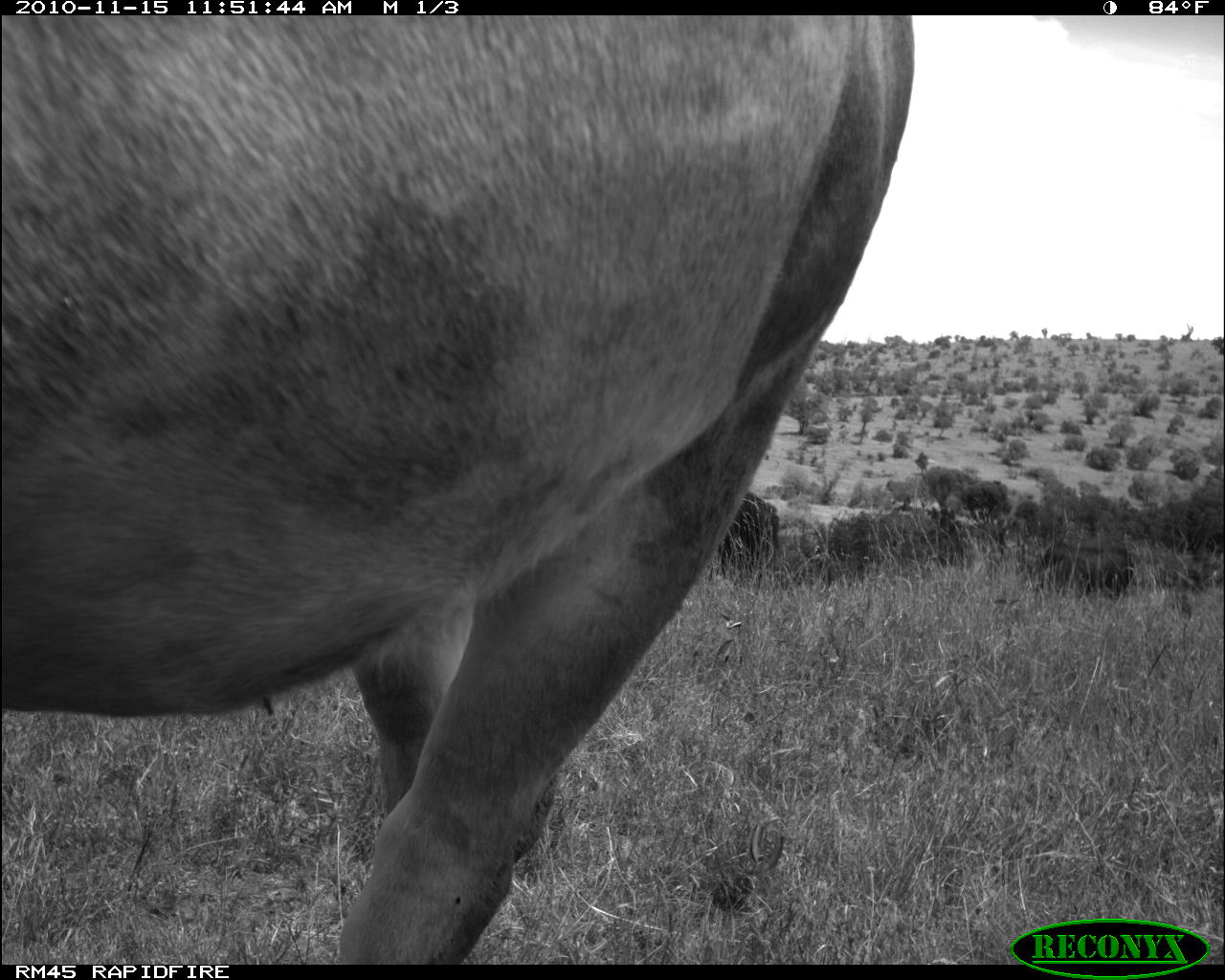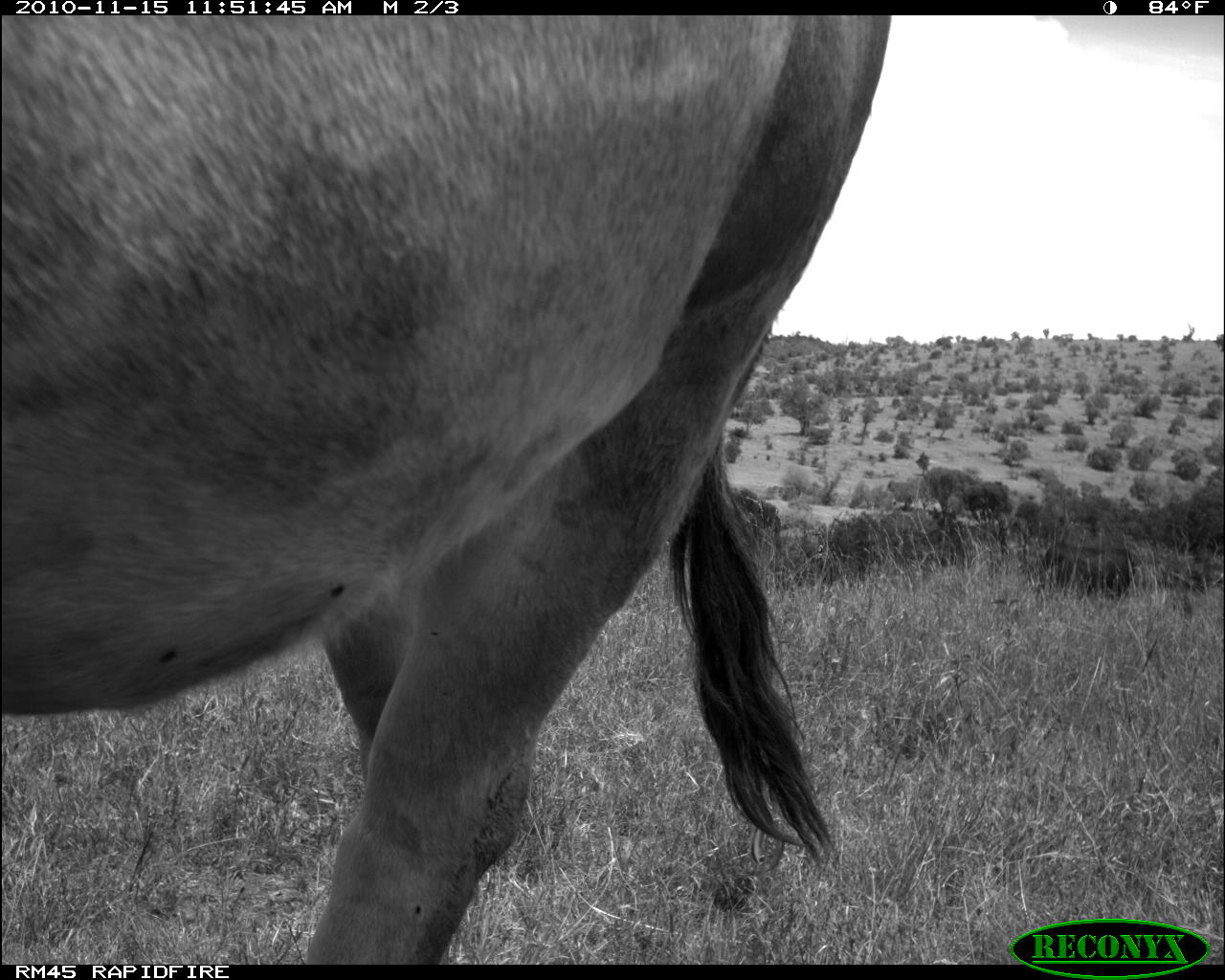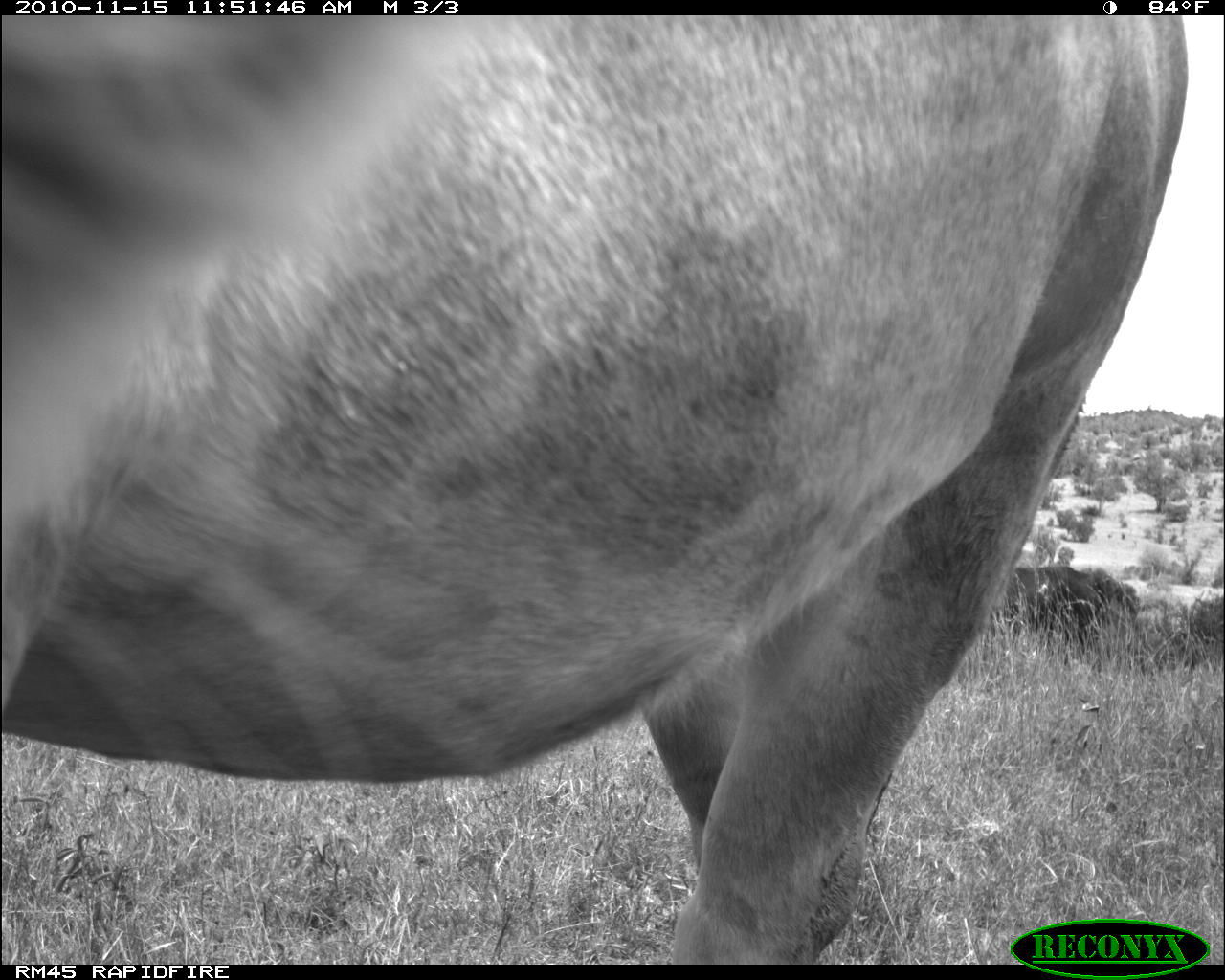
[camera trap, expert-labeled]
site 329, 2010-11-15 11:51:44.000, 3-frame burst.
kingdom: Animalia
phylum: Chordata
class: Mammalia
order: Artiodactyla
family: Bovidae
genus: Bos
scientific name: Bos taurus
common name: domestic cattle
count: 2